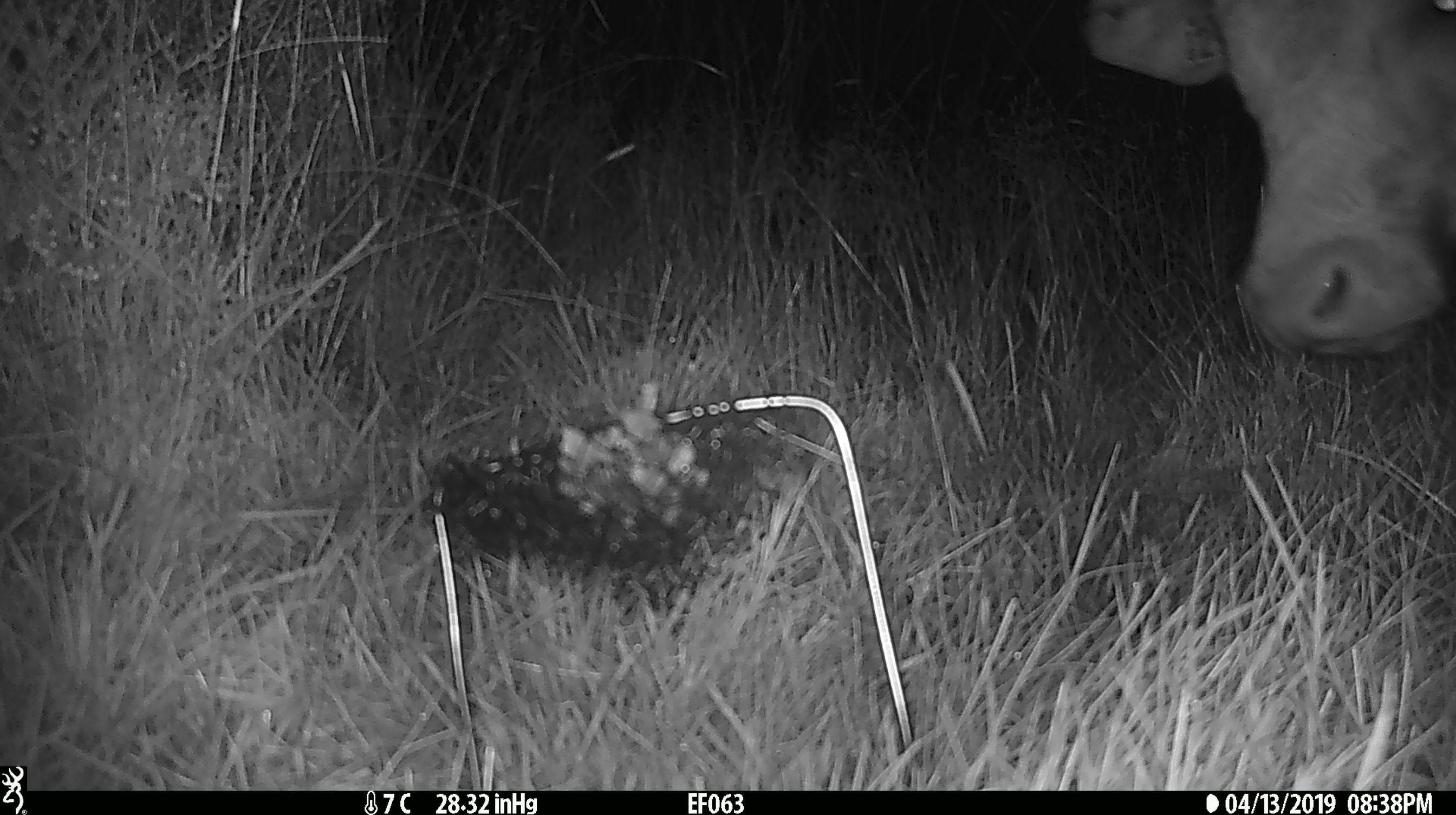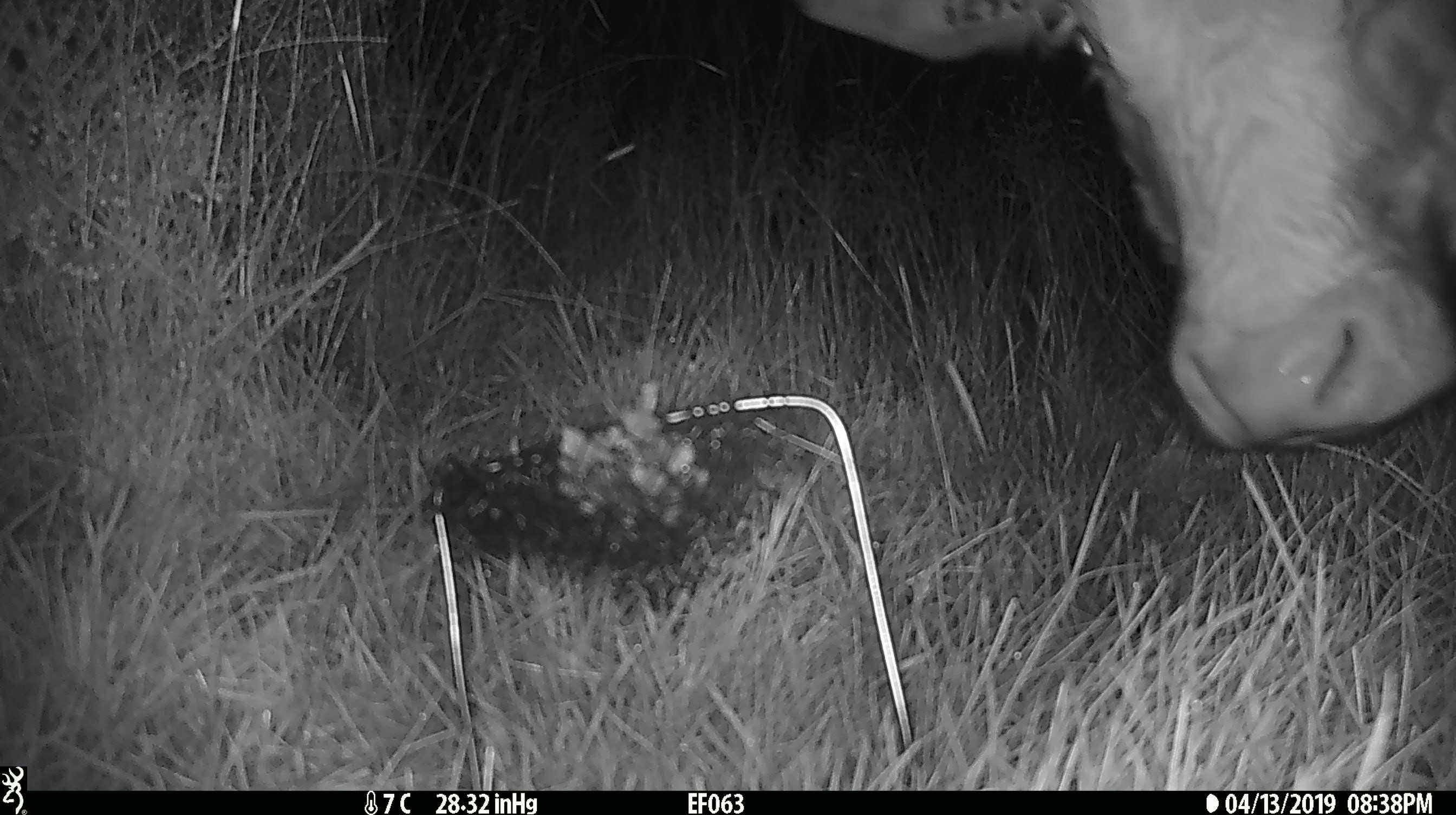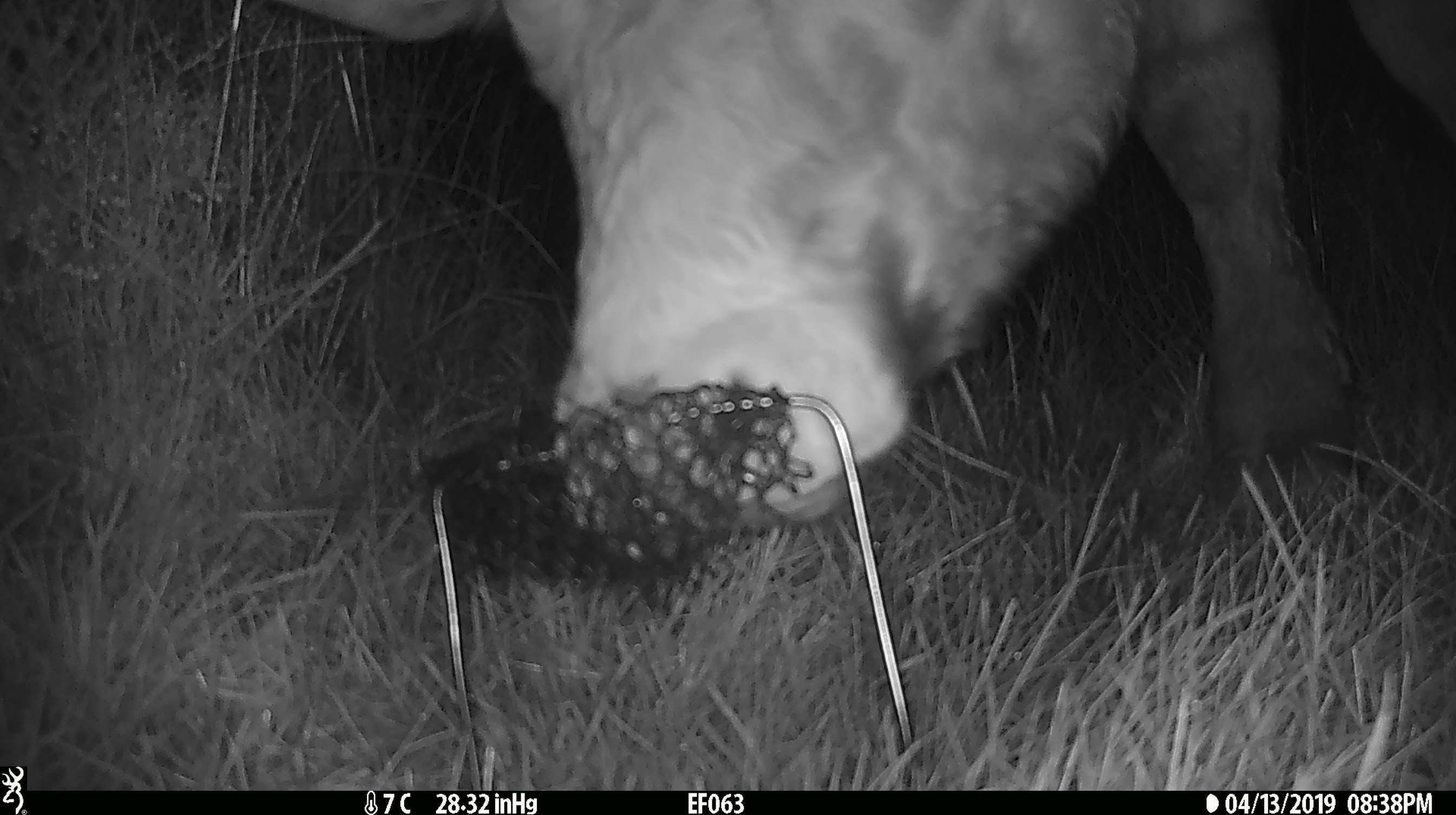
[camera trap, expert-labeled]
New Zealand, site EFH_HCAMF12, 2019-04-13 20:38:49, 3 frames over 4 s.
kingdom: Animalia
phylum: Chordata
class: Mammalia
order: Artiodactyla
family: Bovidae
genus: Bos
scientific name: Bos taurus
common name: domestic cow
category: cow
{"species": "cow (domestic cow) (Bos taurus)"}